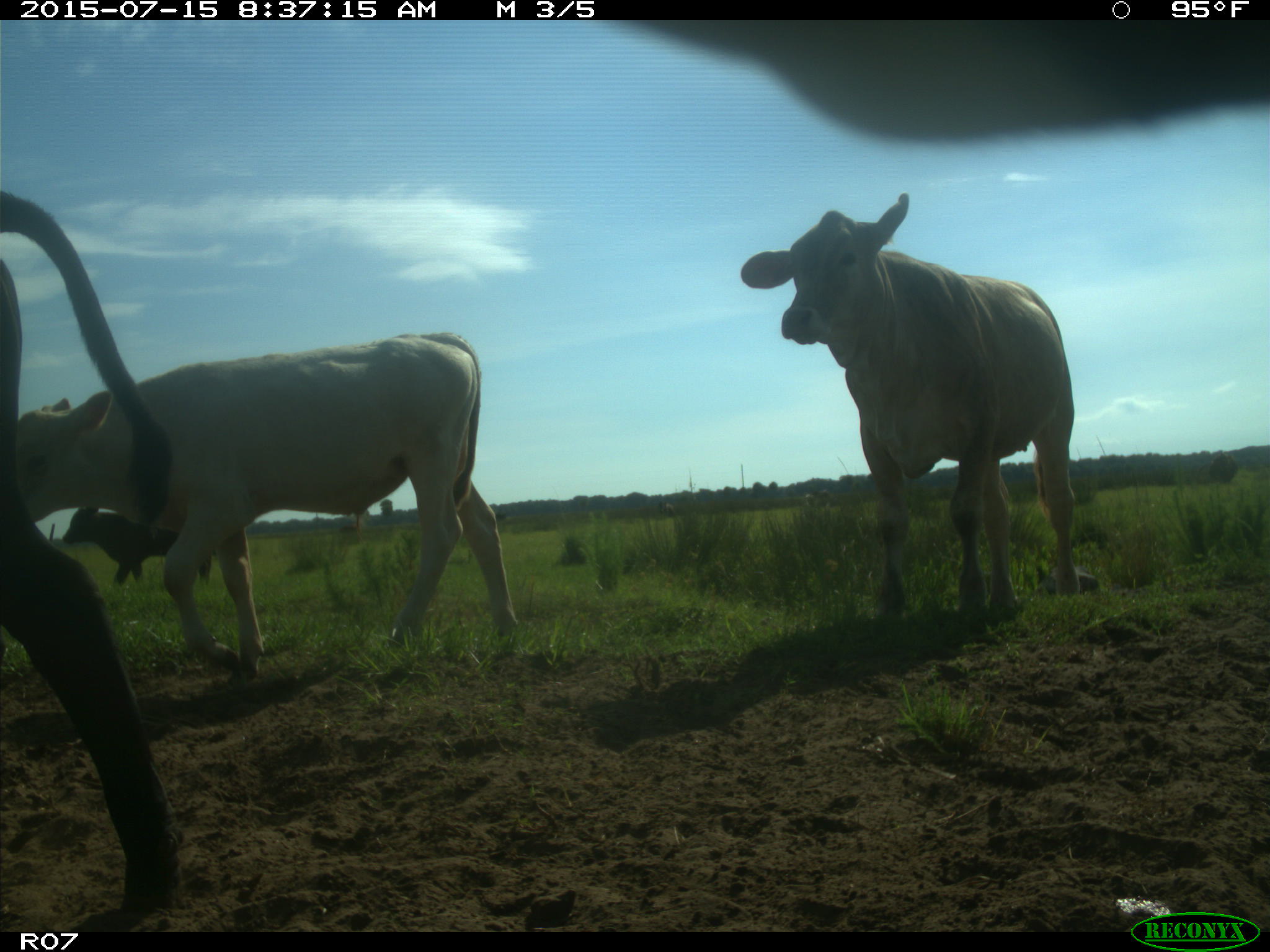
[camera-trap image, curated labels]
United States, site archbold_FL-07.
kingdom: Animalia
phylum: Chordata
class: Mammalia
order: Artiodactyla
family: Bovidae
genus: Bos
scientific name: Bos taurus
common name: domestic cow